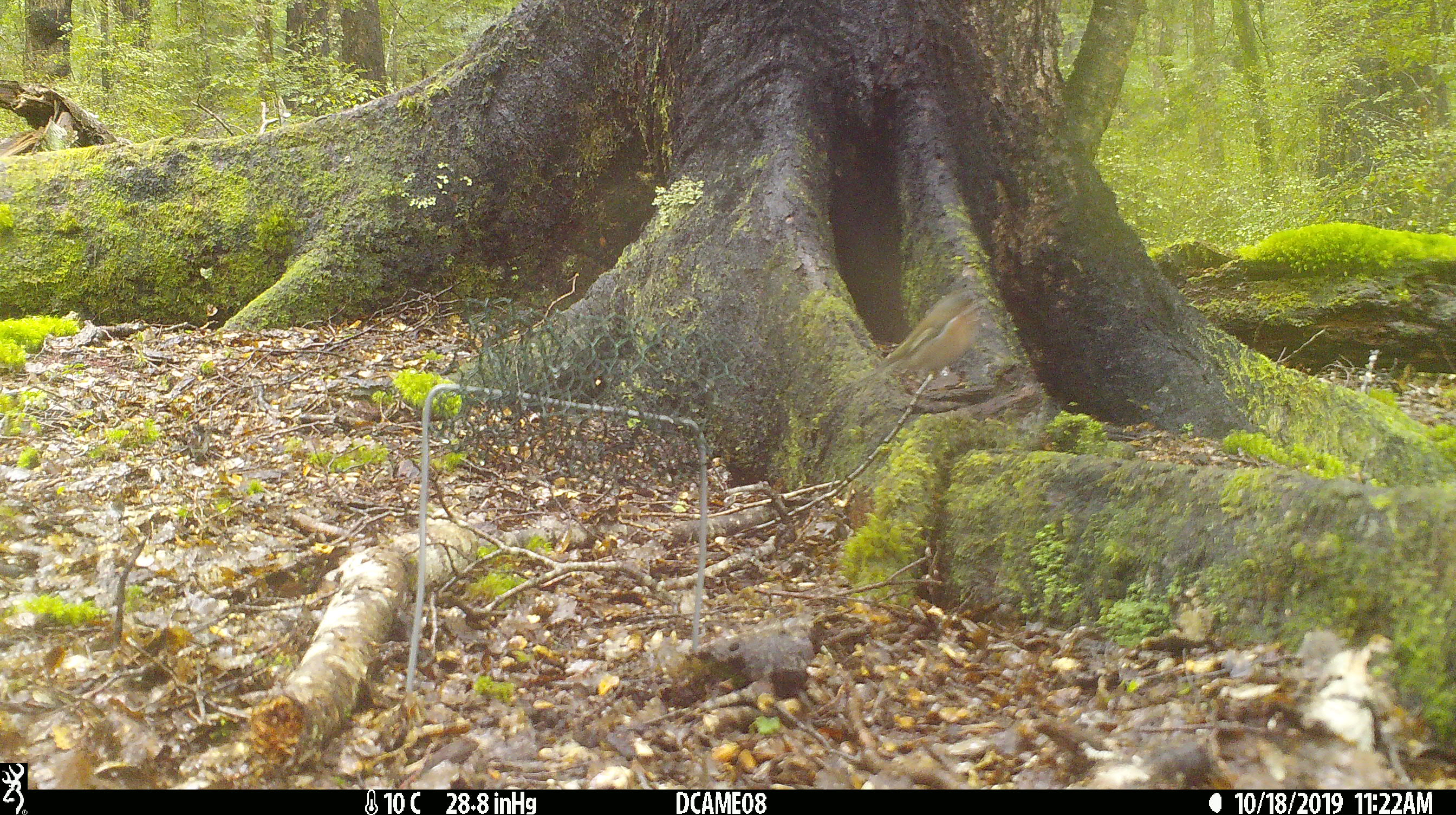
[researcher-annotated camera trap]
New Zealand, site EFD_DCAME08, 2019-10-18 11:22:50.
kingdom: Animalia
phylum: Chordata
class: Aves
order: Passeriformes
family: Fringillidae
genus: Fringilla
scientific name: Fringilla coelebs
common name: common chaffinch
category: chaffinch